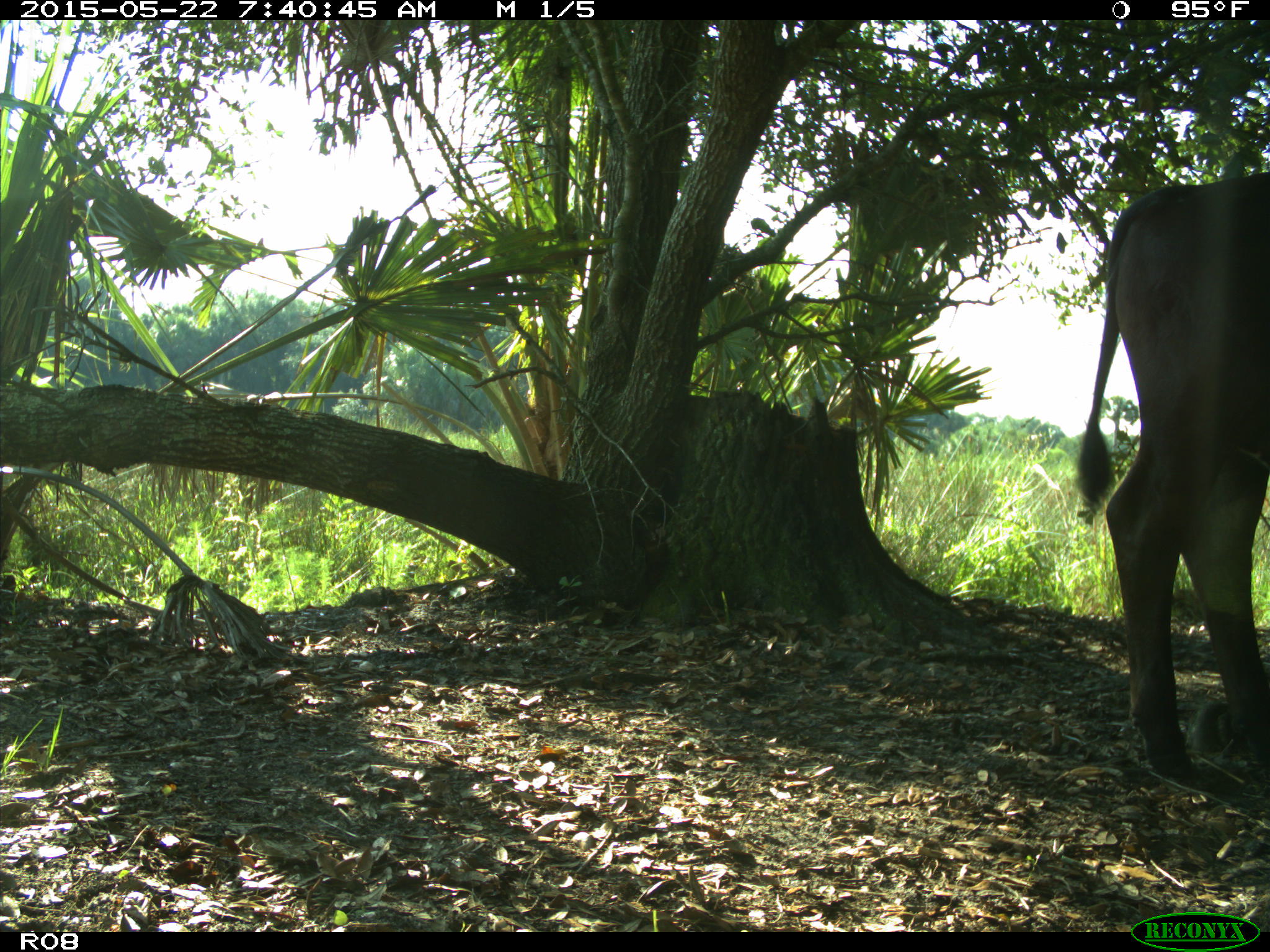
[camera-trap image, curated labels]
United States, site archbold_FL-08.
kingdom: Animalia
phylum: Chordata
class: Mammalia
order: Artiodactyla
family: Bovidae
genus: Bos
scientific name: Bos taurus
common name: domestic cow